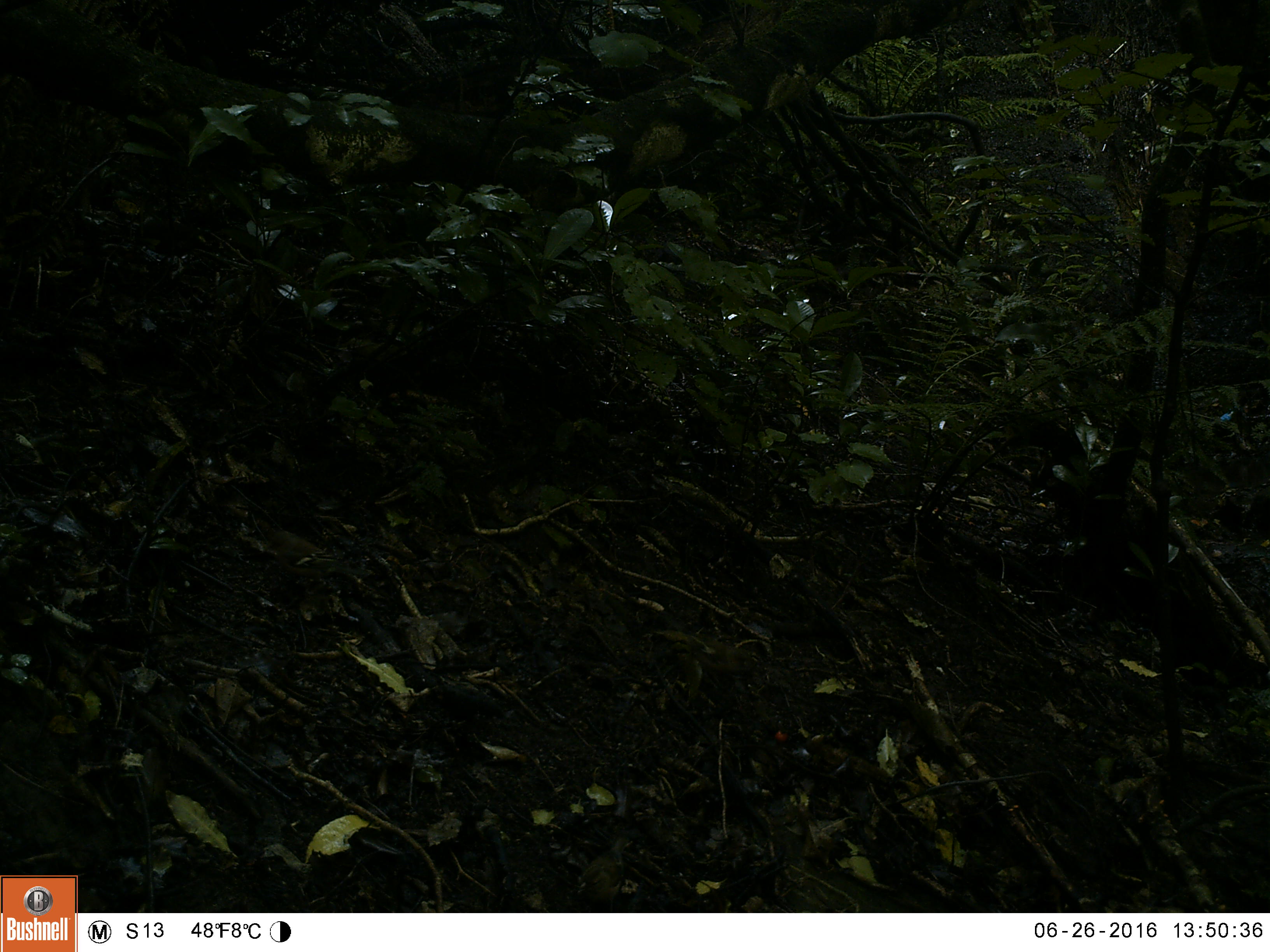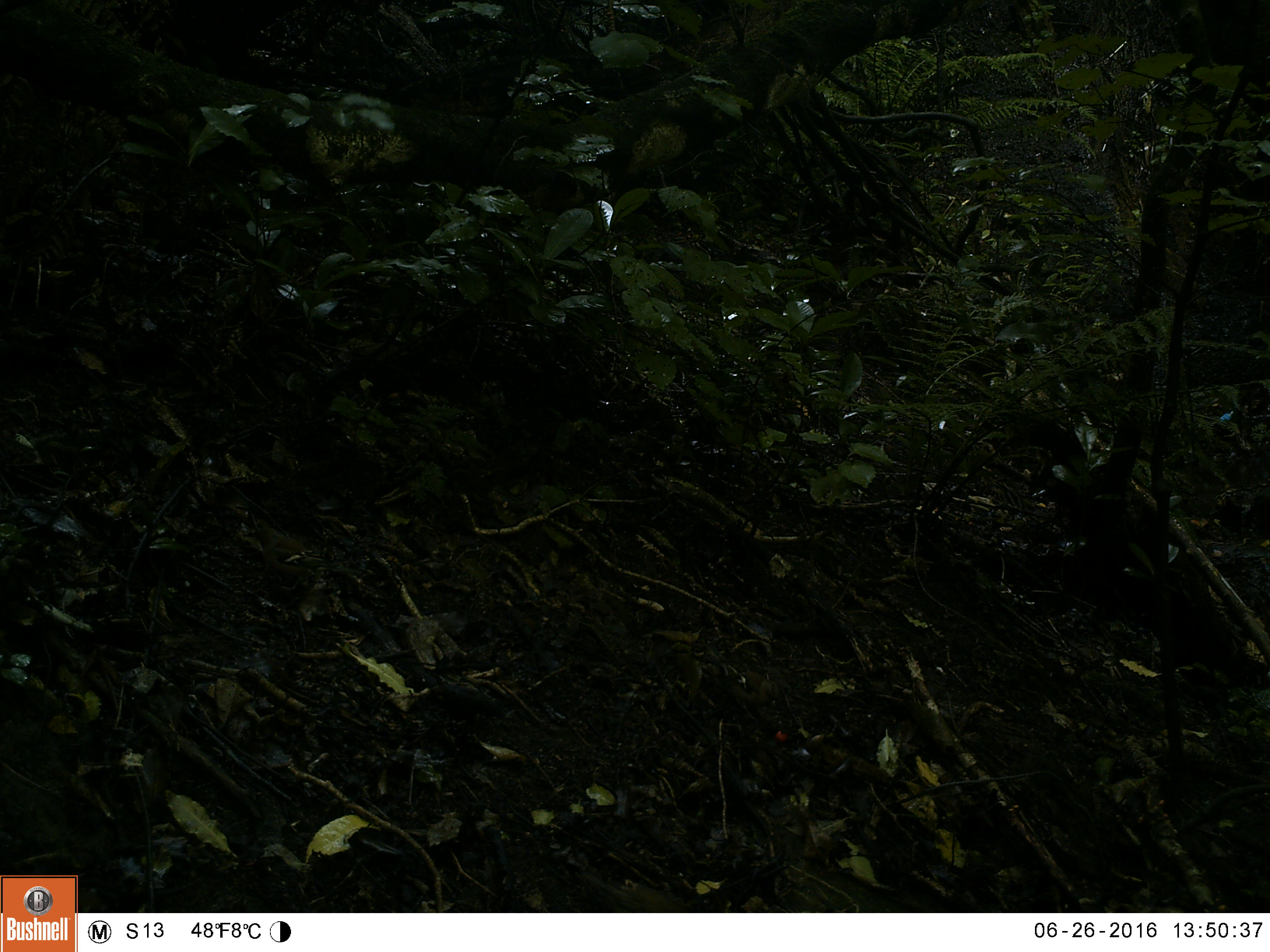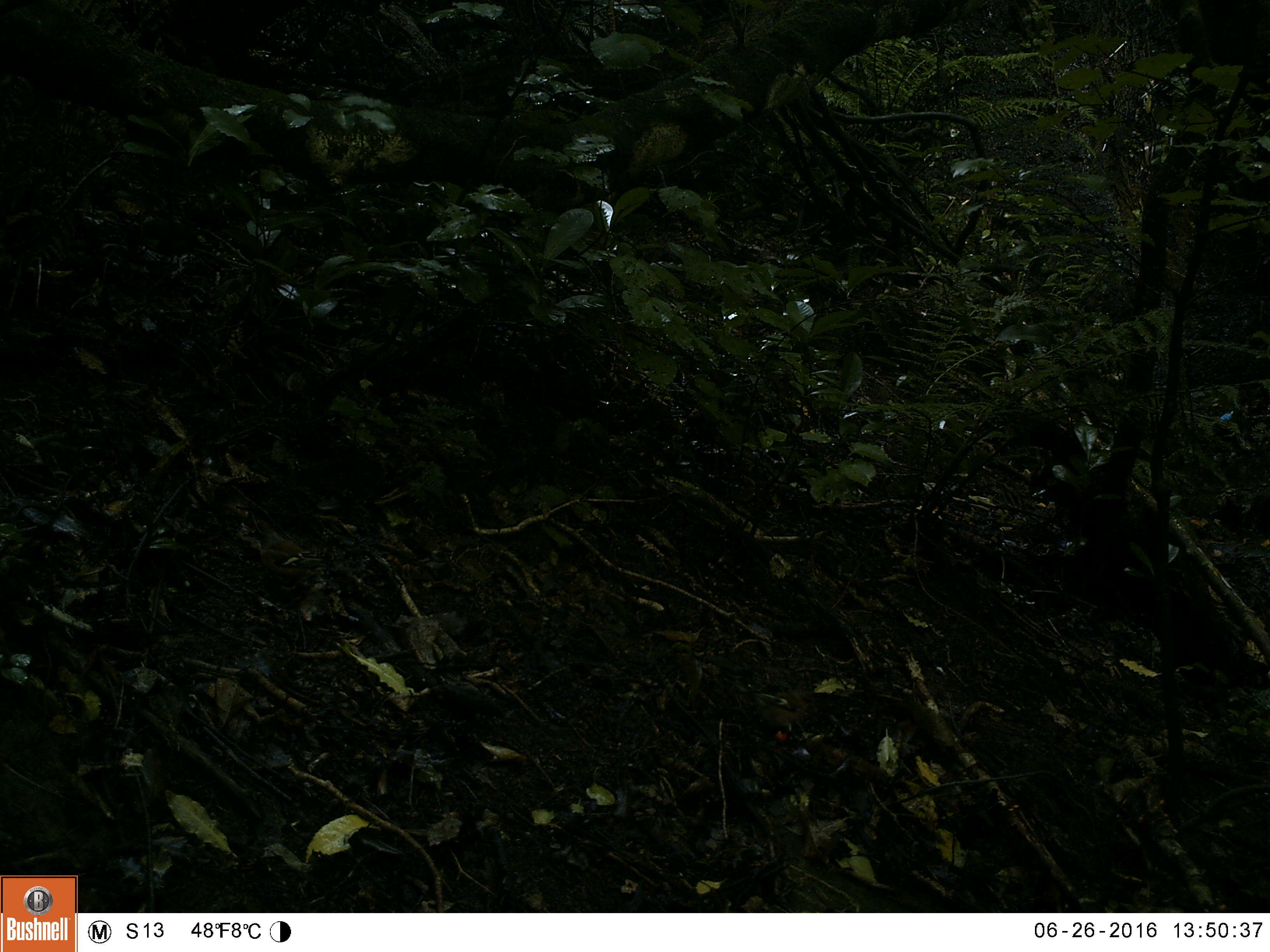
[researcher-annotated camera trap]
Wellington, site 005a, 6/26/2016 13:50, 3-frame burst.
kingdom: Animalia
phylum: Chordata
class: Aves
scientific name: Aves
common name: bird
Bird (Aves).